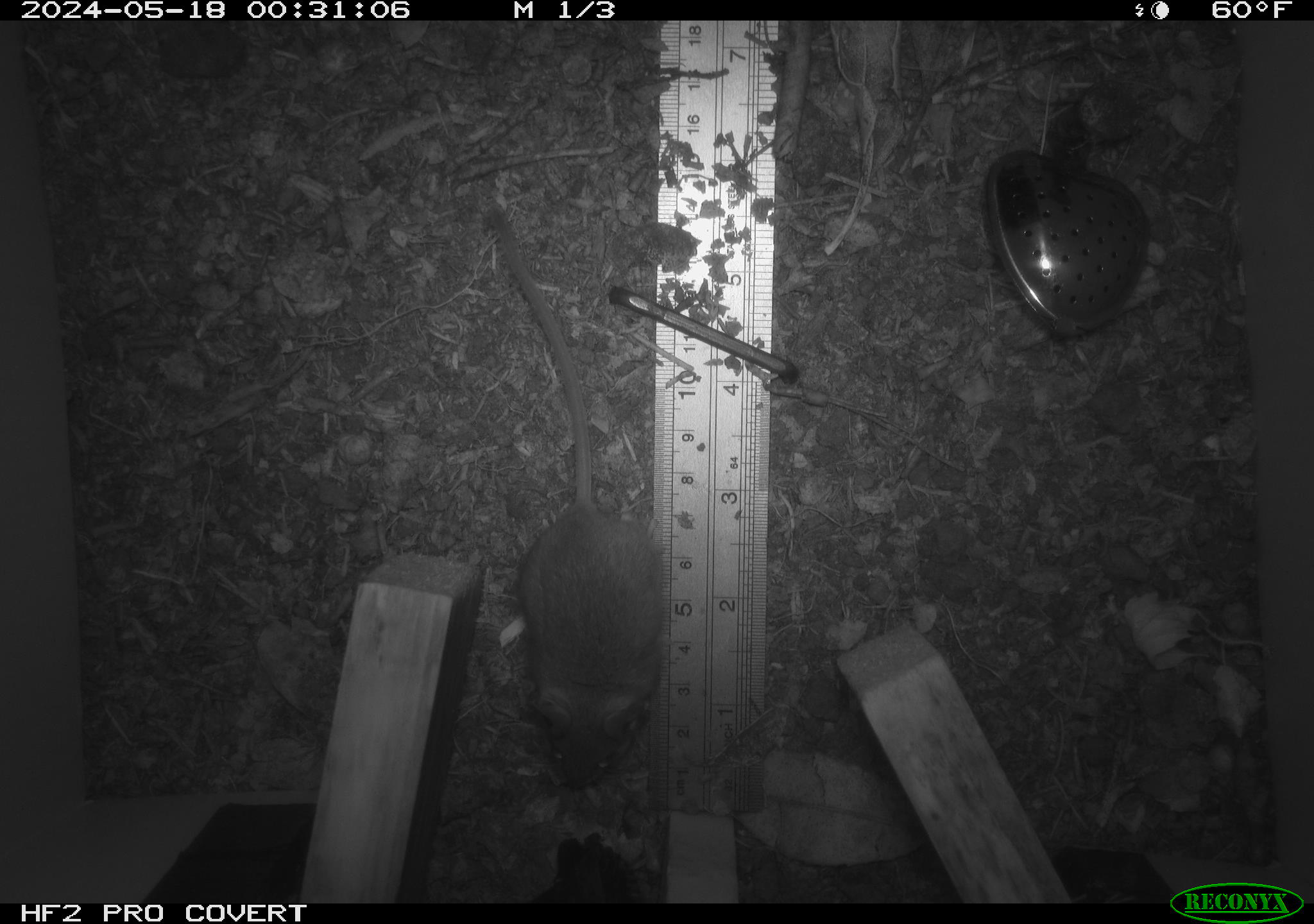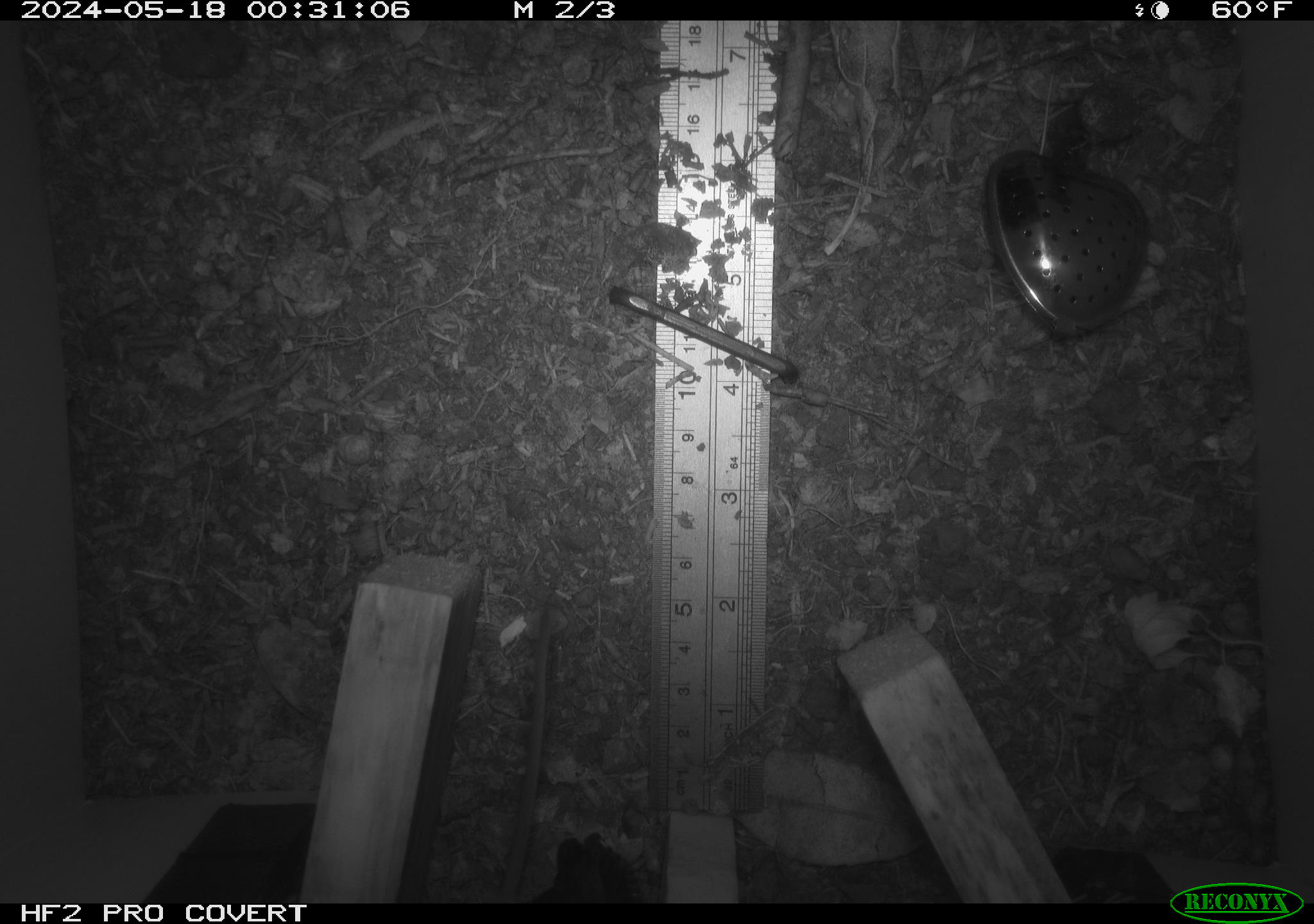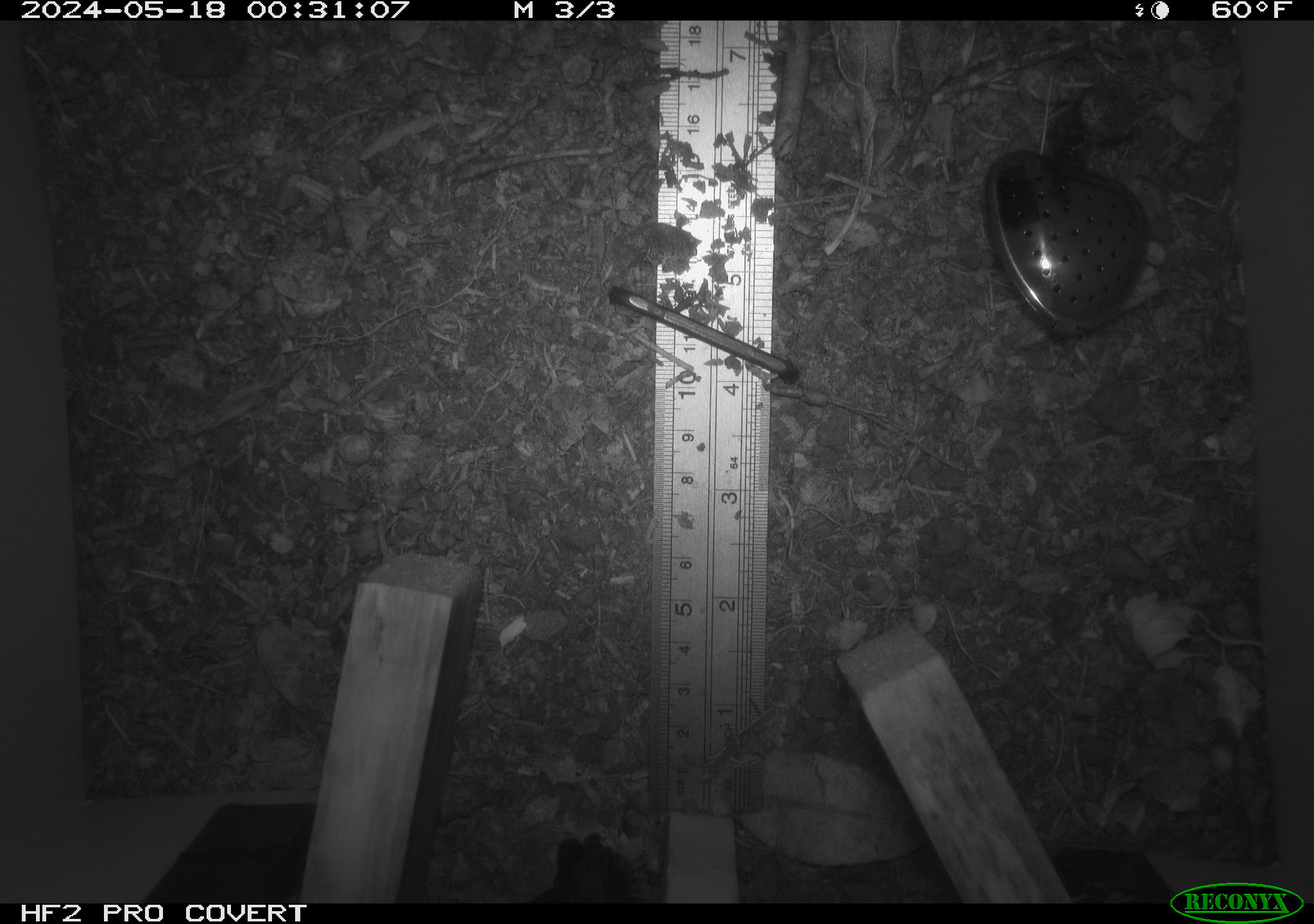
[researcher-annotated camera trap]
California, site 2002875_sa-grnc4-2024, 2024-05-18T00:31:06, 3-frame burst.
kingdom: Animalia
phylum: Chordata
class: Mammalia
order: Rodentia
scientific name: Rodentia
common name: rodent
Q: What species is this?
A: Rodent (Rodentia).